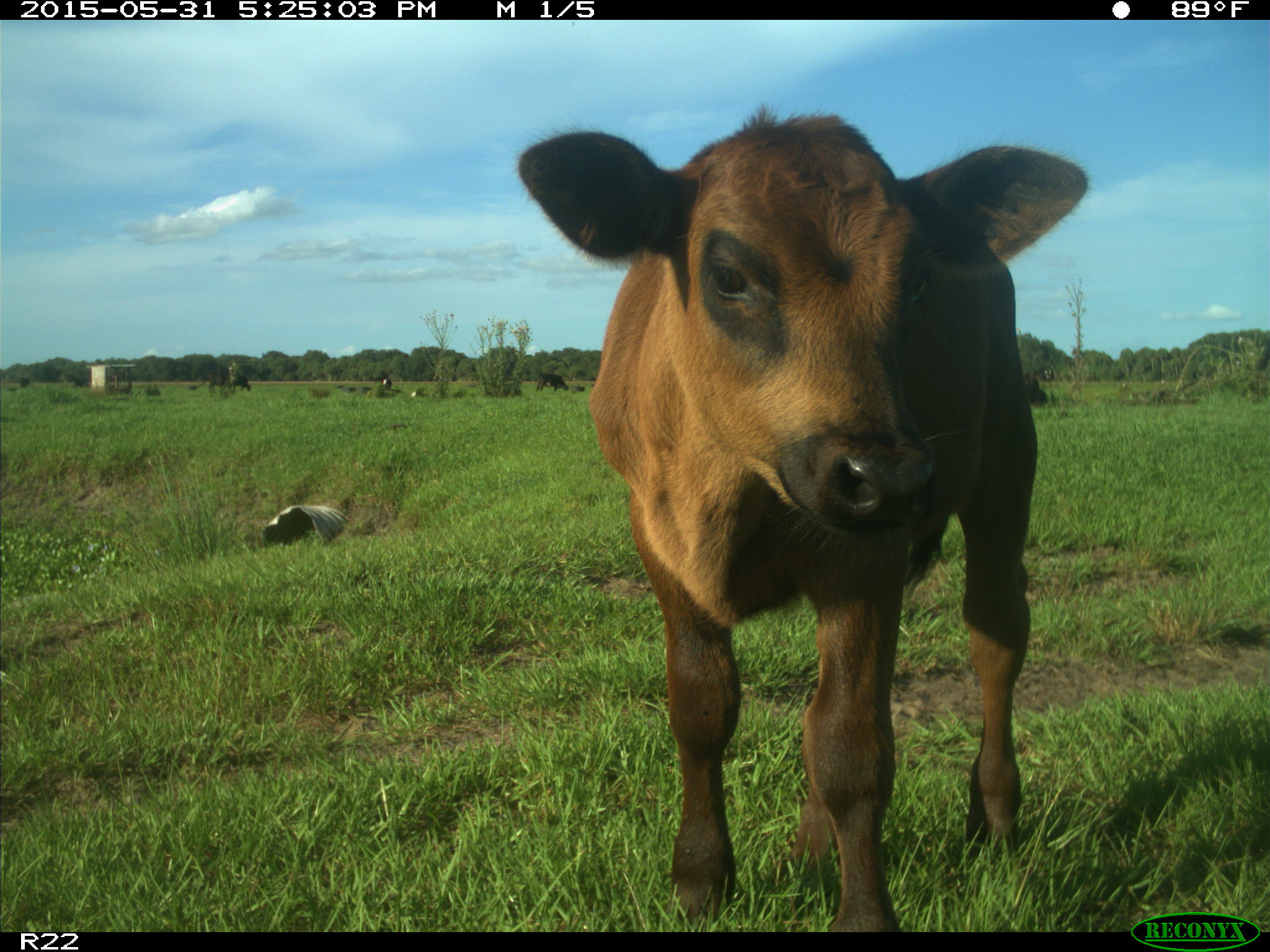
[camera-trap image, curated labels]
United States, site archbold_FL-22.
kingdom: Animalia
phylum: Chordata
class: Mammalia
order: Artiodactyla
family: Bovidae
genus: Bos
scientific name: Bos taurus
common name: domestic cow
Bos taurus (domestic cow).